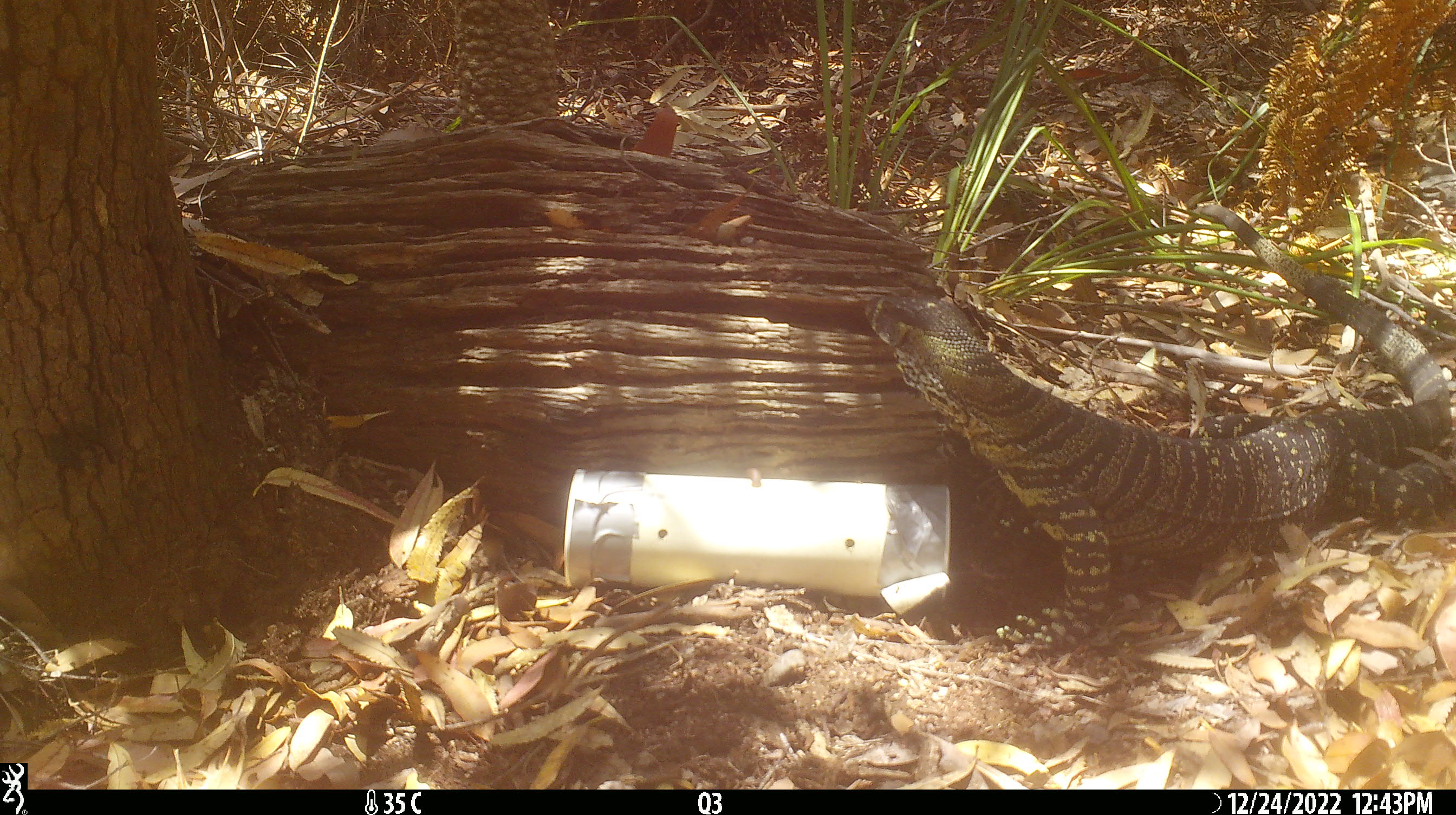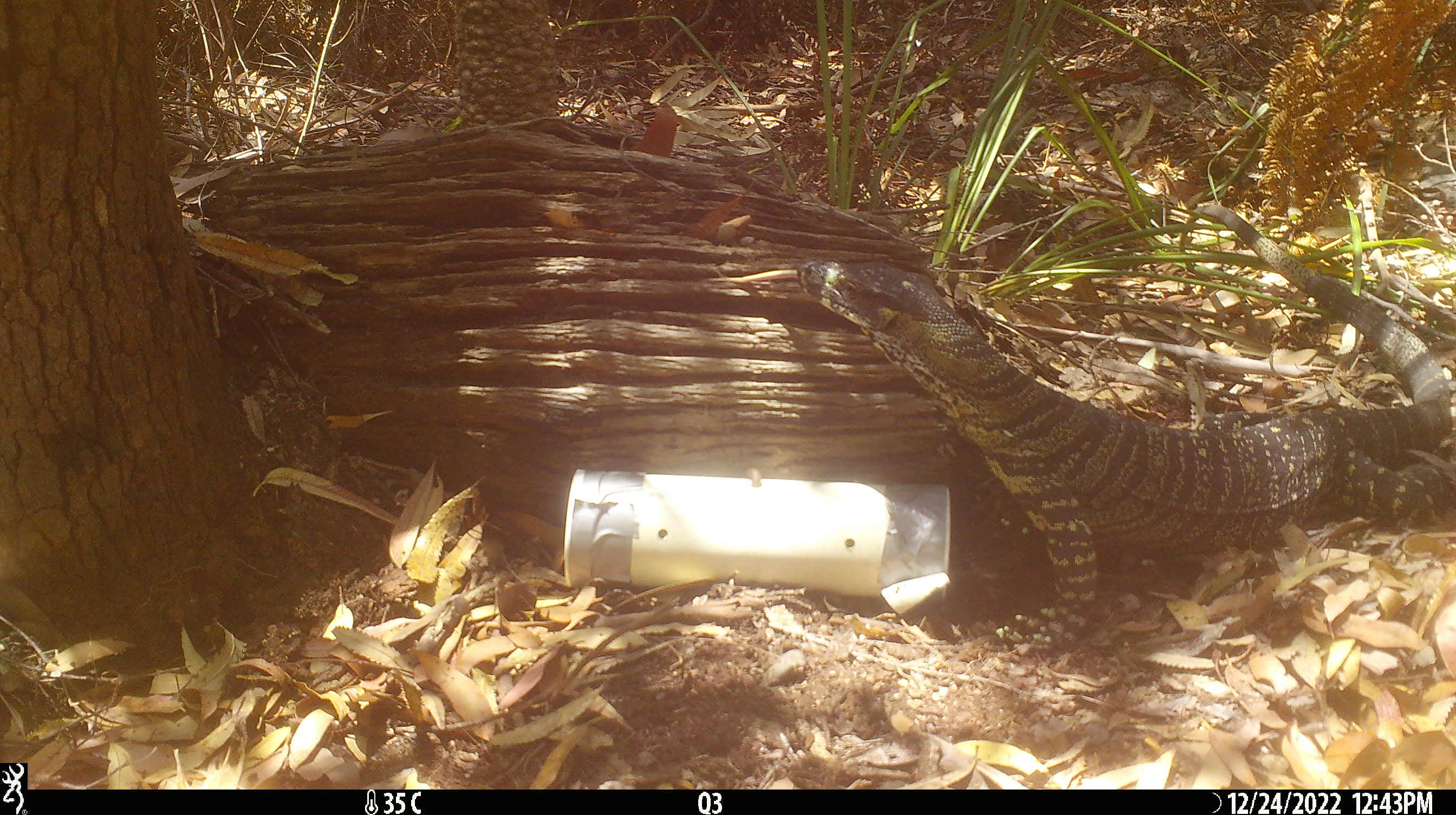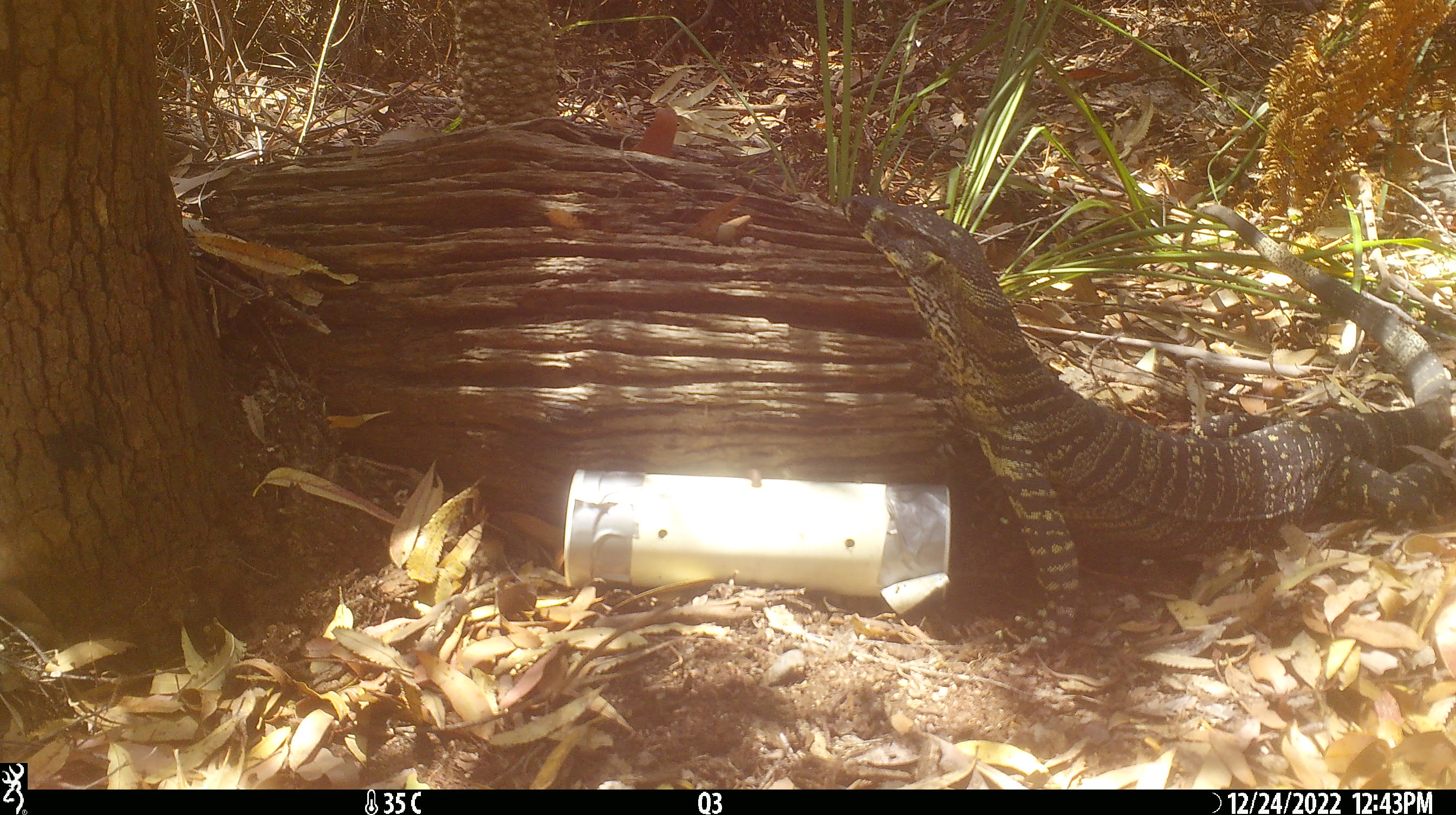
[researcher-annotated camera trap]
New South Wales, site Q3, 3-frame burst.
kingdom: Animalia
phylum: Chordata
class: Reptilia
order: Squamata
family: Varanidae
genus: Varanus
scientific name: Varanus varius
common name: lace monitor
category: goanna